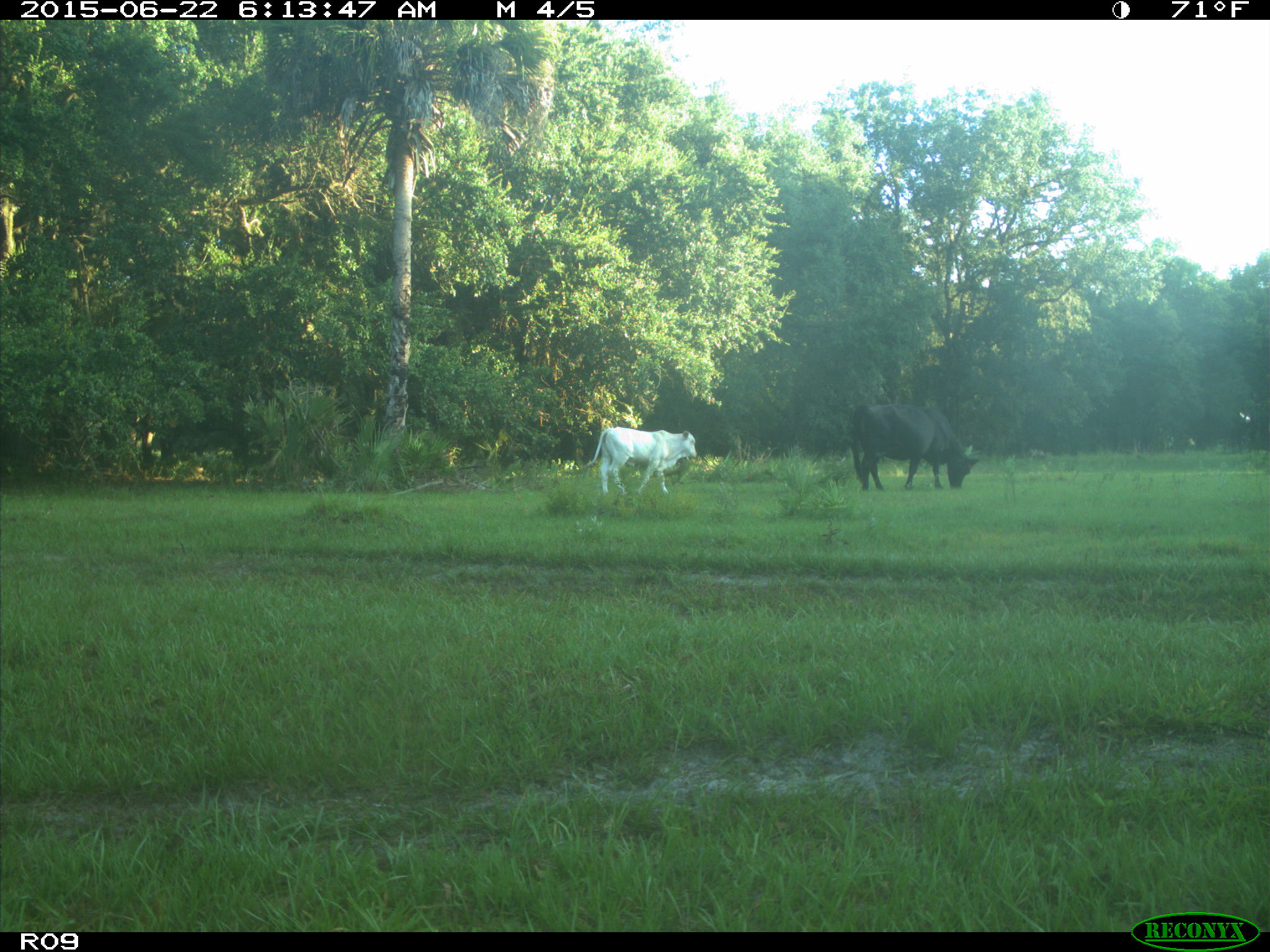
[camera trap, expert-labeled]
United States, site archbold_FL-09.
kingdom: Animalia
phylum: Chordata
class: Mammalia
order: Artiodactyla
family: Bovidae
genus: Bos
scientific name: Bos taurus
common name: domestic cow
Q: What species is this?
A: Bos taurus (domestic cow).